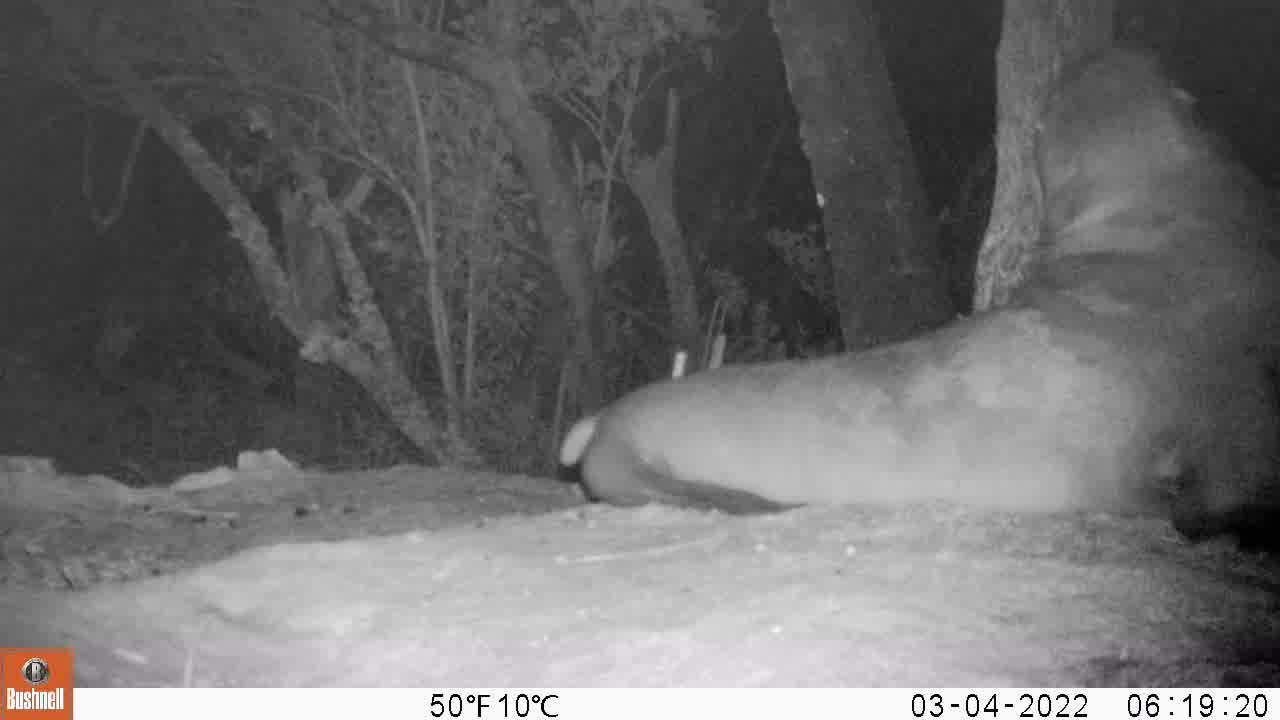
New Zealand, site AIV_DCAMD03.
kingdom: Animalia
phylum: Chordata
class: Mammalia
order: Carnivora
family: Otariidae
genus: Phocarctos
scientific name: Phocarctos hookeri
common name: new zealand sea lion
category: sealion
Sealion (new zealand sea lion) (Phocarctos hookeri).